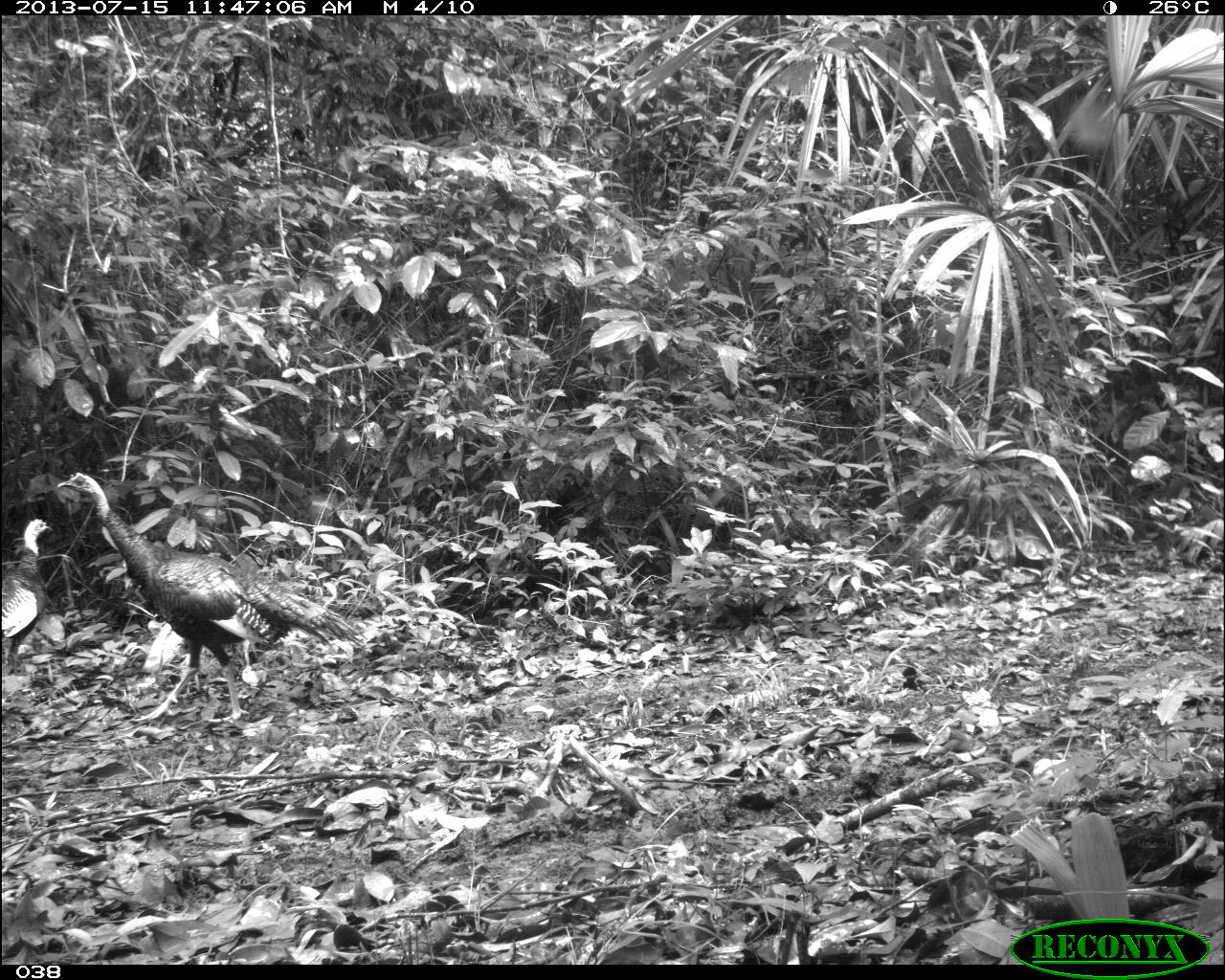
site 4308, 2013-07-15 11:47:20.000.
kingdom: Animalia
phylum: Chordata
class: Aves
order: Galliformes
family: Phasianidae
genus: Meleagris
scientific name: Meleagris ocellata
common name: ocellated turkey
Meleagris ocellata (ocellated turkey), count 2.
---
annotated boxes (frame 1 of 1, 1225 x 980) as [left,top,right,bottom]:
meleagris ocellata: [55,471,362,721]; [0,517,53,674]